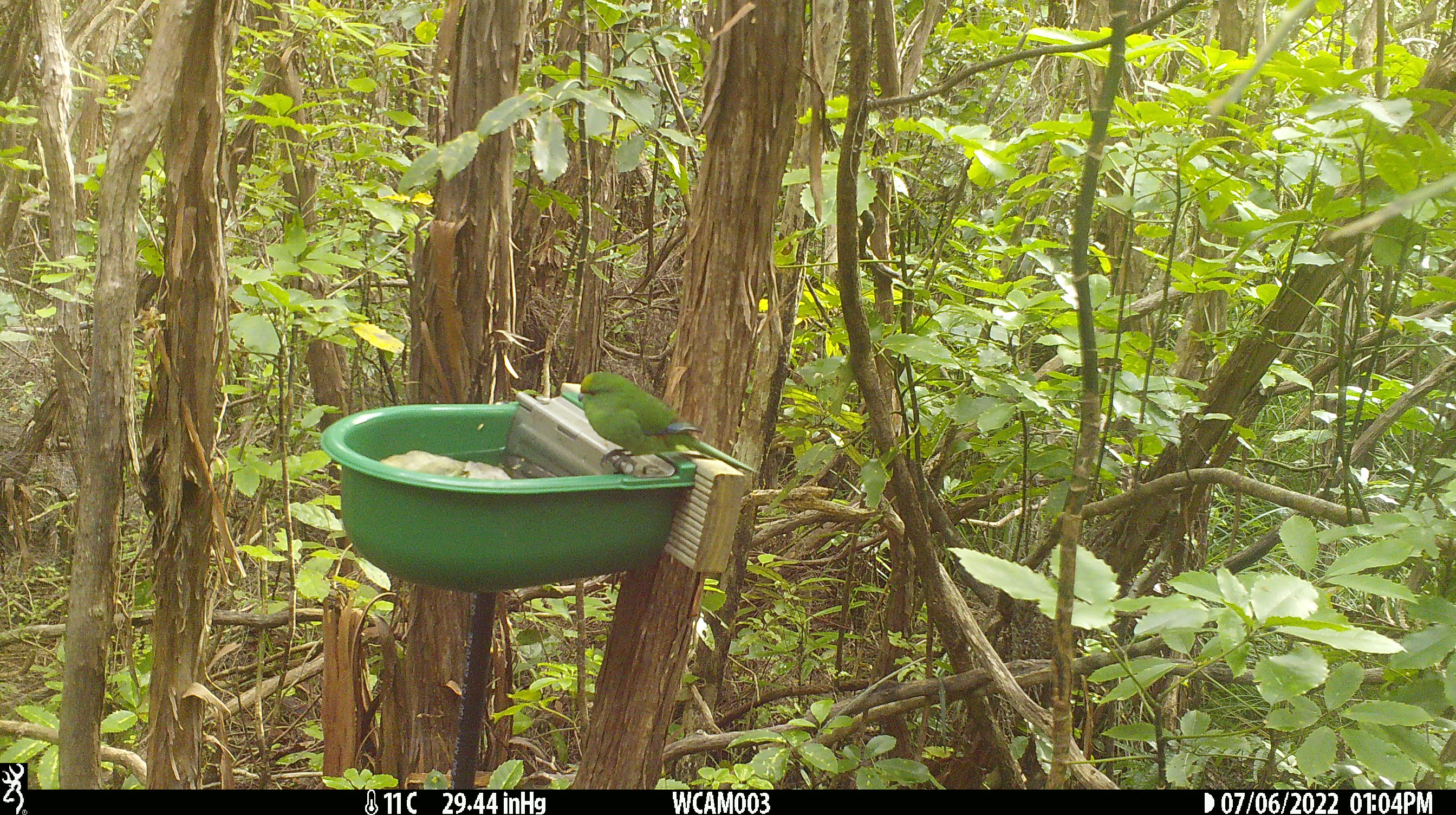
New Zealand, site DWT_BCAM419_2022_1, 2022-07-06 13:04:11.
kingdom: Animalia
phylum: Chordata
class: Aves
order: Psittaciformes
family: Psittaculidae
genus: Cyanoramphus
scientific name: Cyanoramphus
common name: parakeet